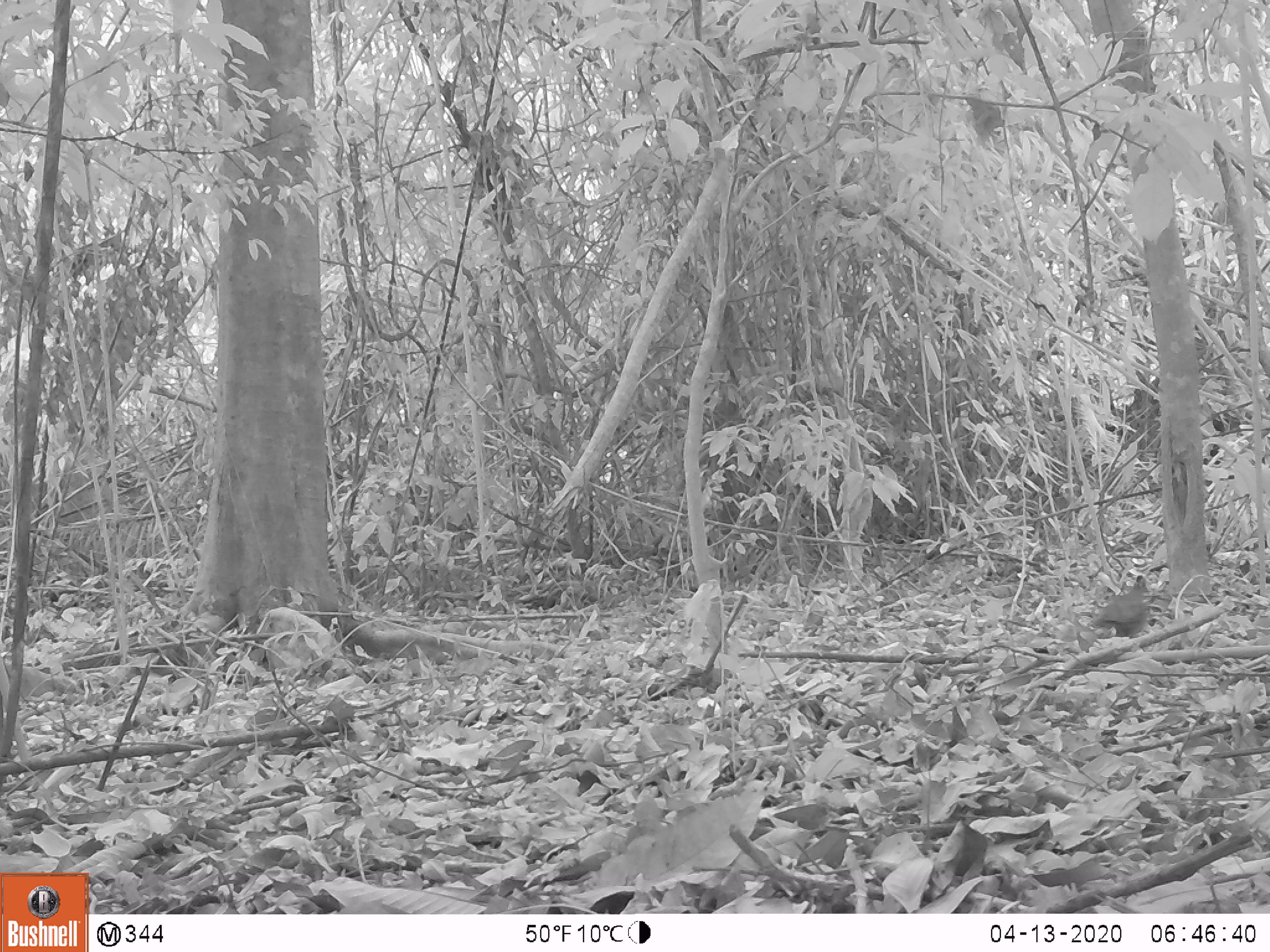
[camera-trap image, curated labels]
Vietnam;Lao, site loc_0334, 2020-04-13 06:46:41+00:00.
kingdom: Animalia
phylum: Chordata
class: Aves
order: Galliformes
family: Phasianidae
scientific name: Phasianidae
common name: partridge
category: unidentified partridge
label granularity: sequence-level